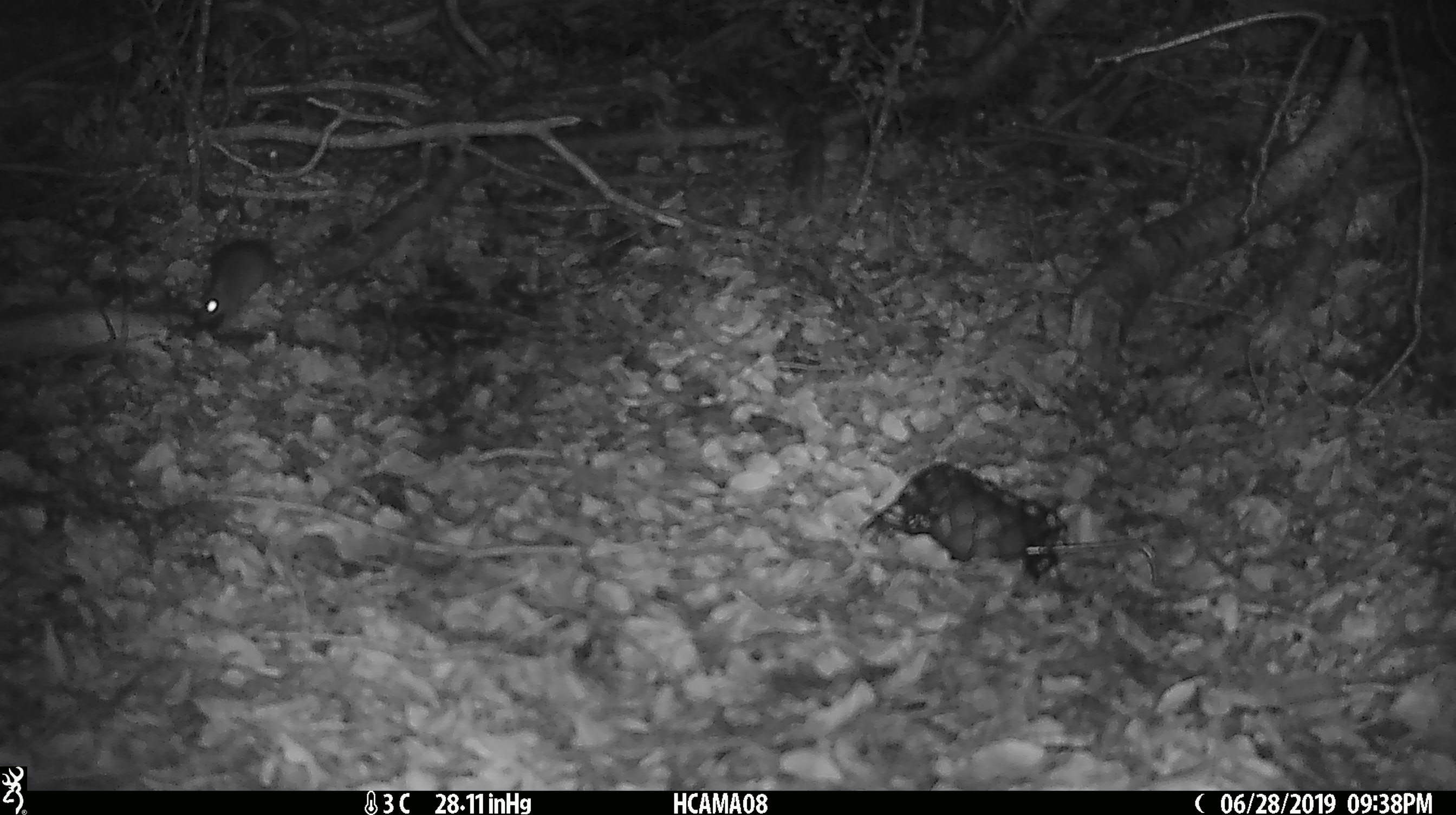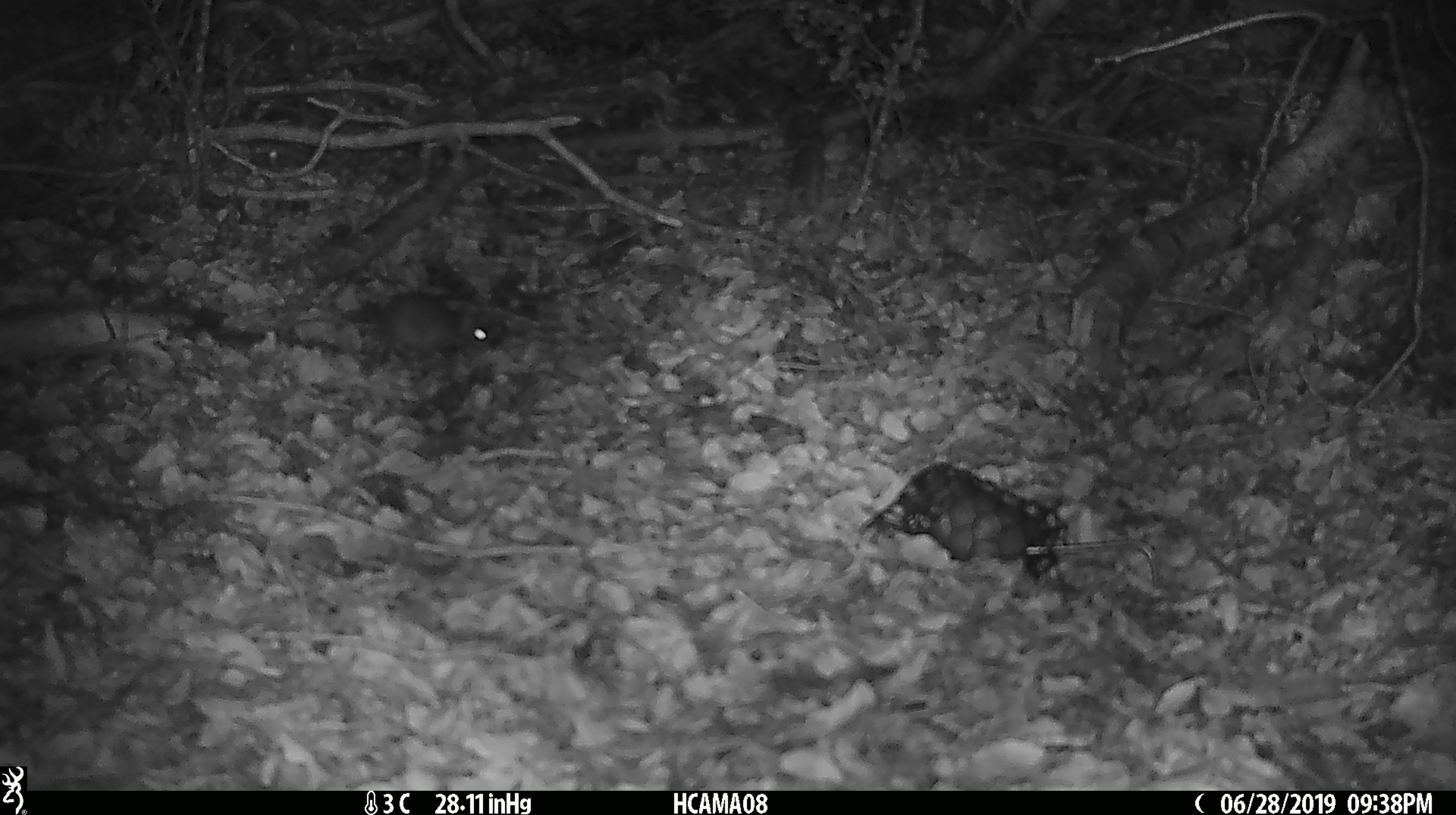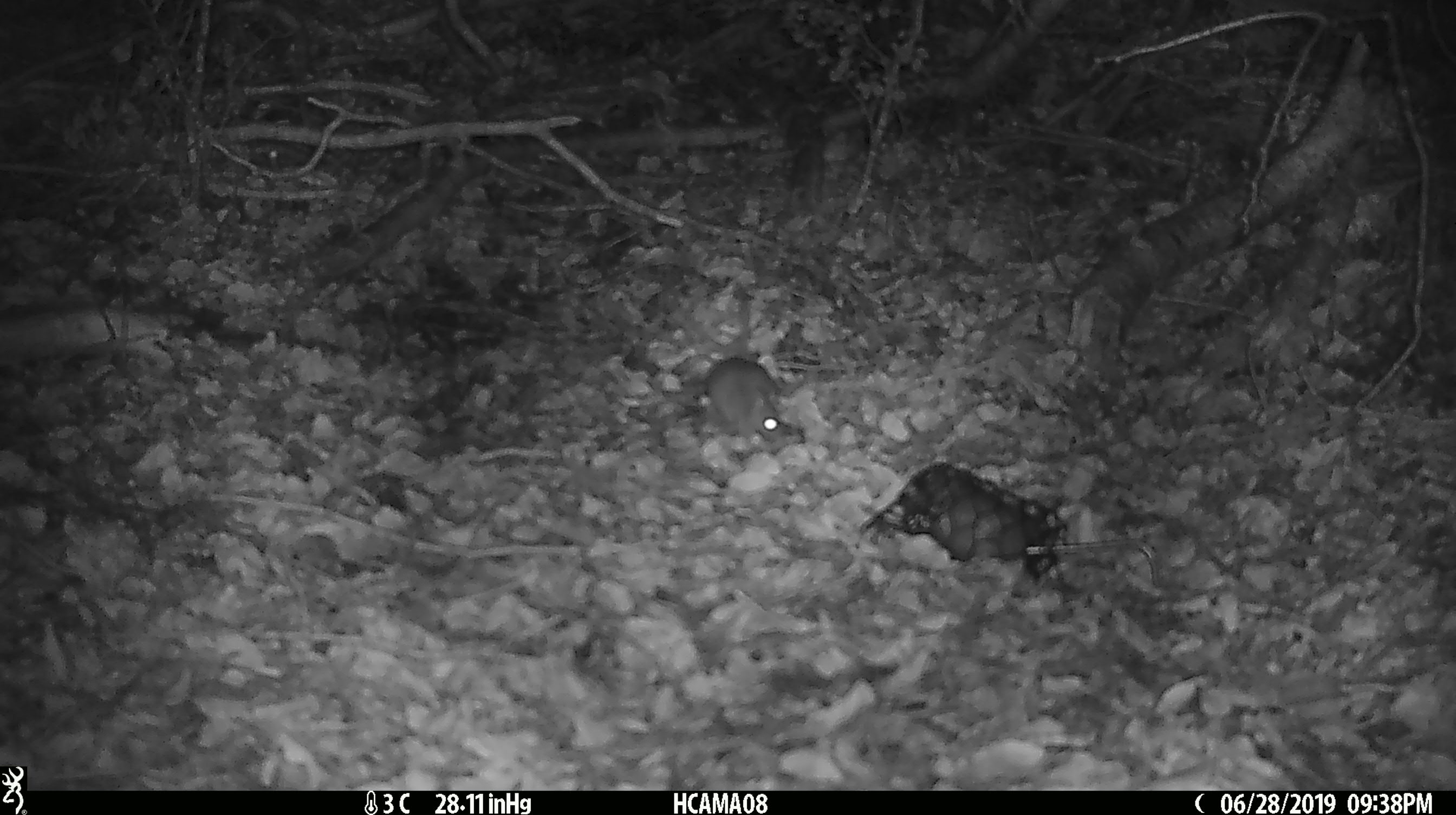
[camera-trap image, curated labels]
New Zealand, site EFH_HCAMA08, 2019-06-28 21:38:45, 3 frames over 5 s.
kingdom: Animalia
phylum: Chordata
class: Mammalia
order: Rodentia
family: Muridae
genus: Mus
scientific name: Mus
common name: mouse